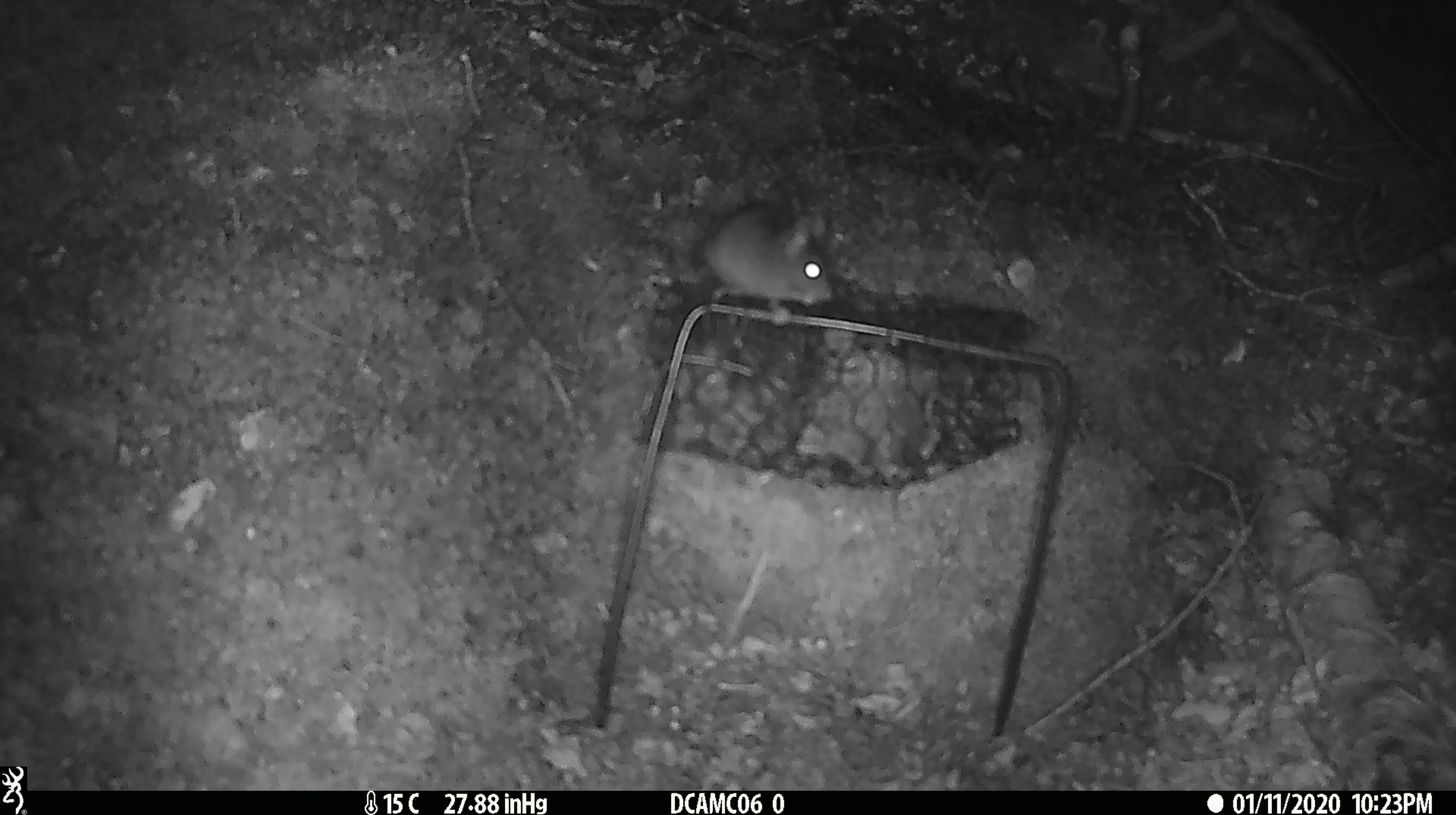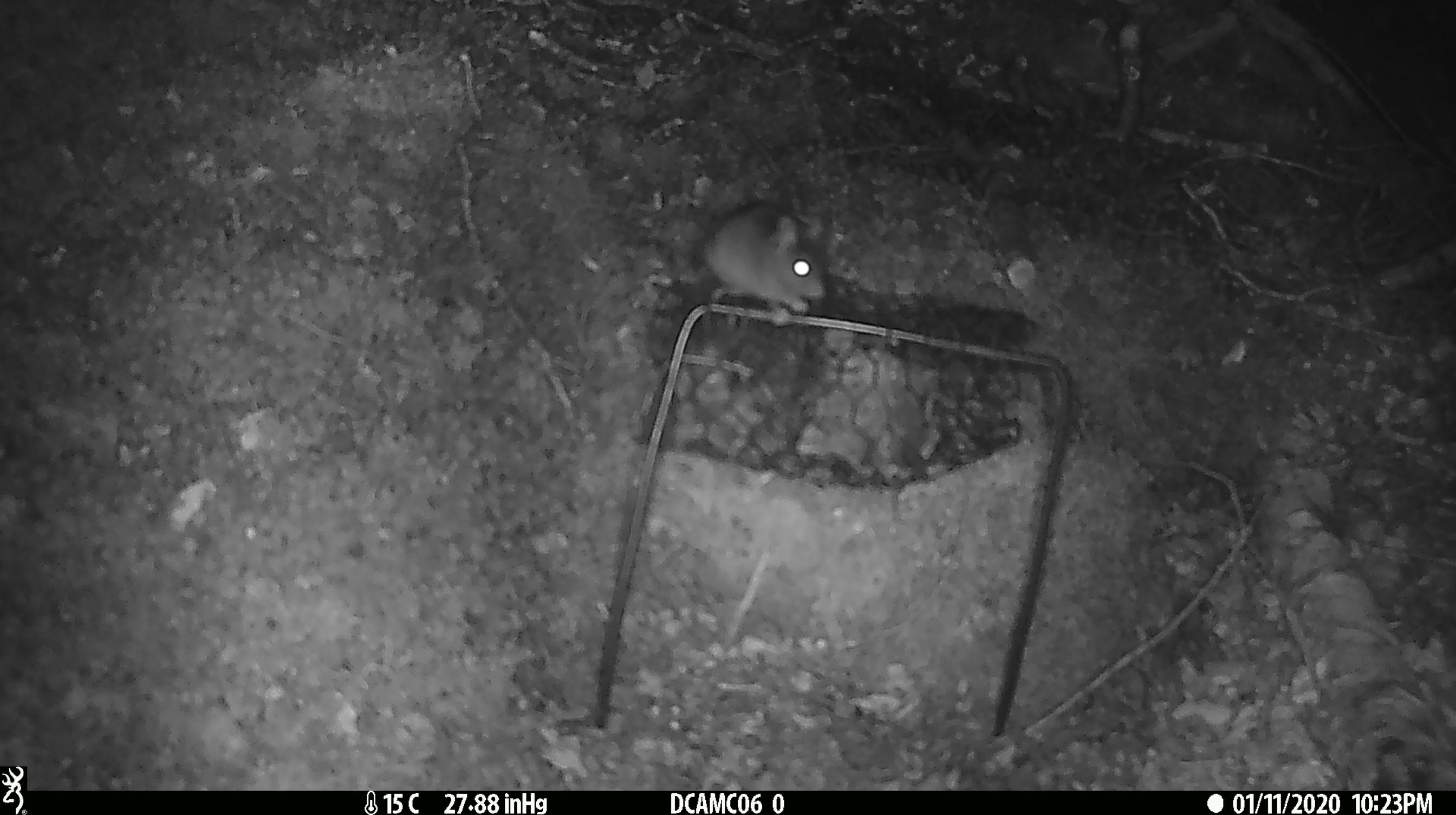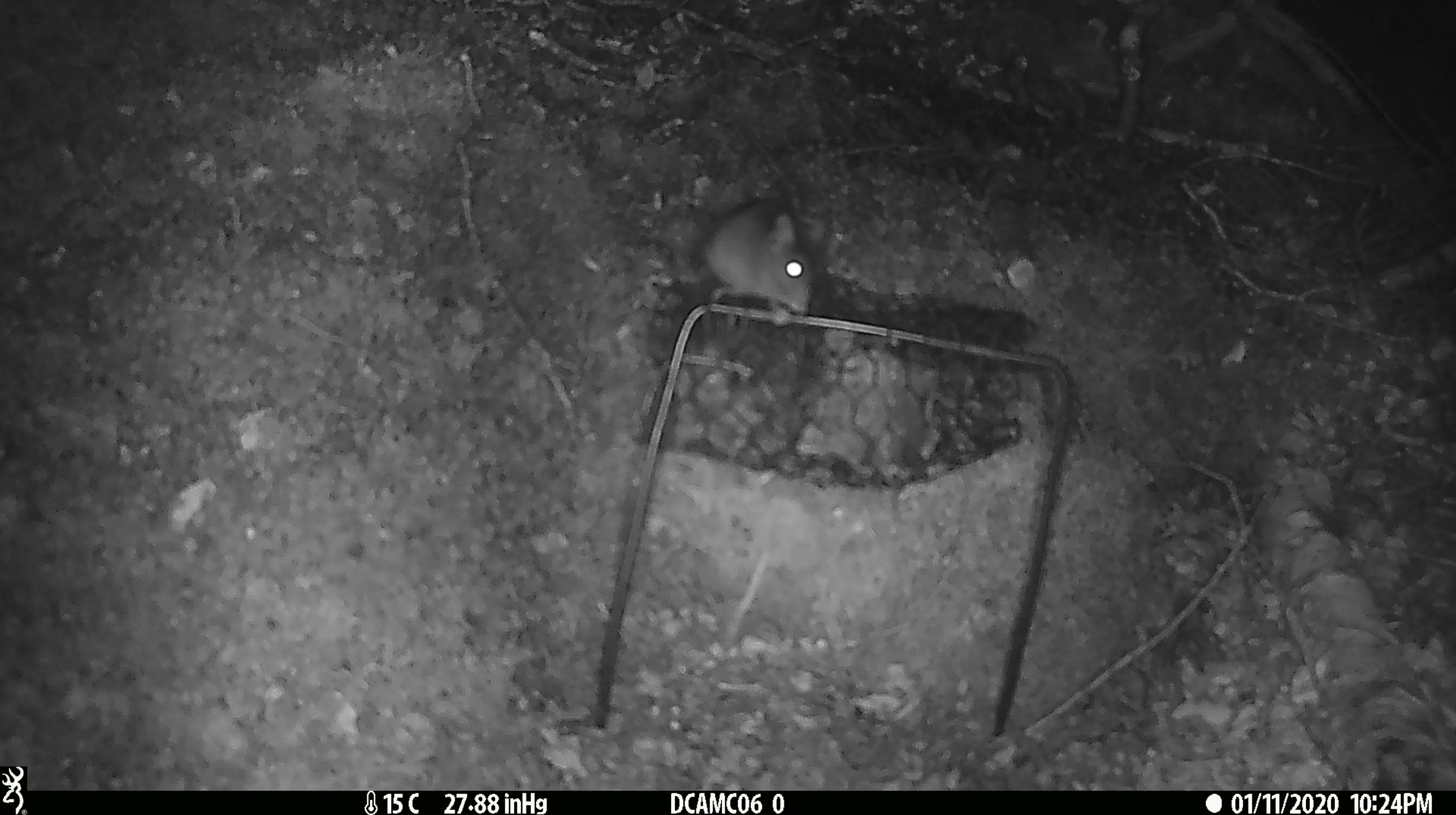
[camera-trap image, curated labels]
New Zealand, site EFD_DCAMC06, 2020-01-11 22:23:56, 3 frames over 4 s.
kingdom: Animalia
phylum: Chordata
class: Mammalia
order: Rodentia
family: Muridae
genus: Mus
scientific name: Mus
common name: mouse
Mouse (Mus).